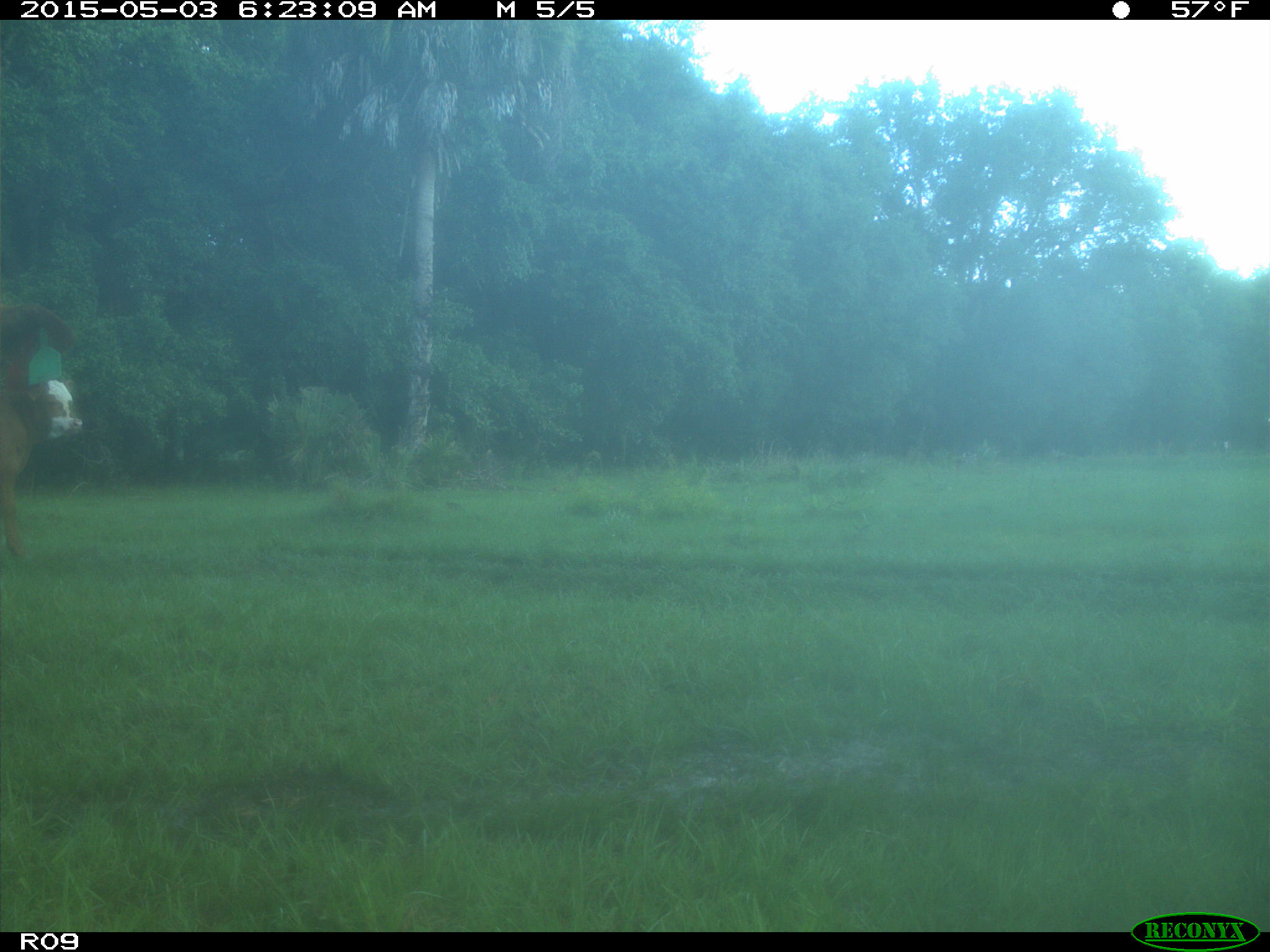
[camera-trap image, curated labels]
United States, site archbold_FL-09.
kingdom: Animalia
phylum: Chordata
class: Mammalia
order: Artiodactyla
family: Bovidae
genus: Bos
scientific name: Bos taurus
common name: domestic cow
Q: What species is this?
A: Bos taurus (domestic cow).